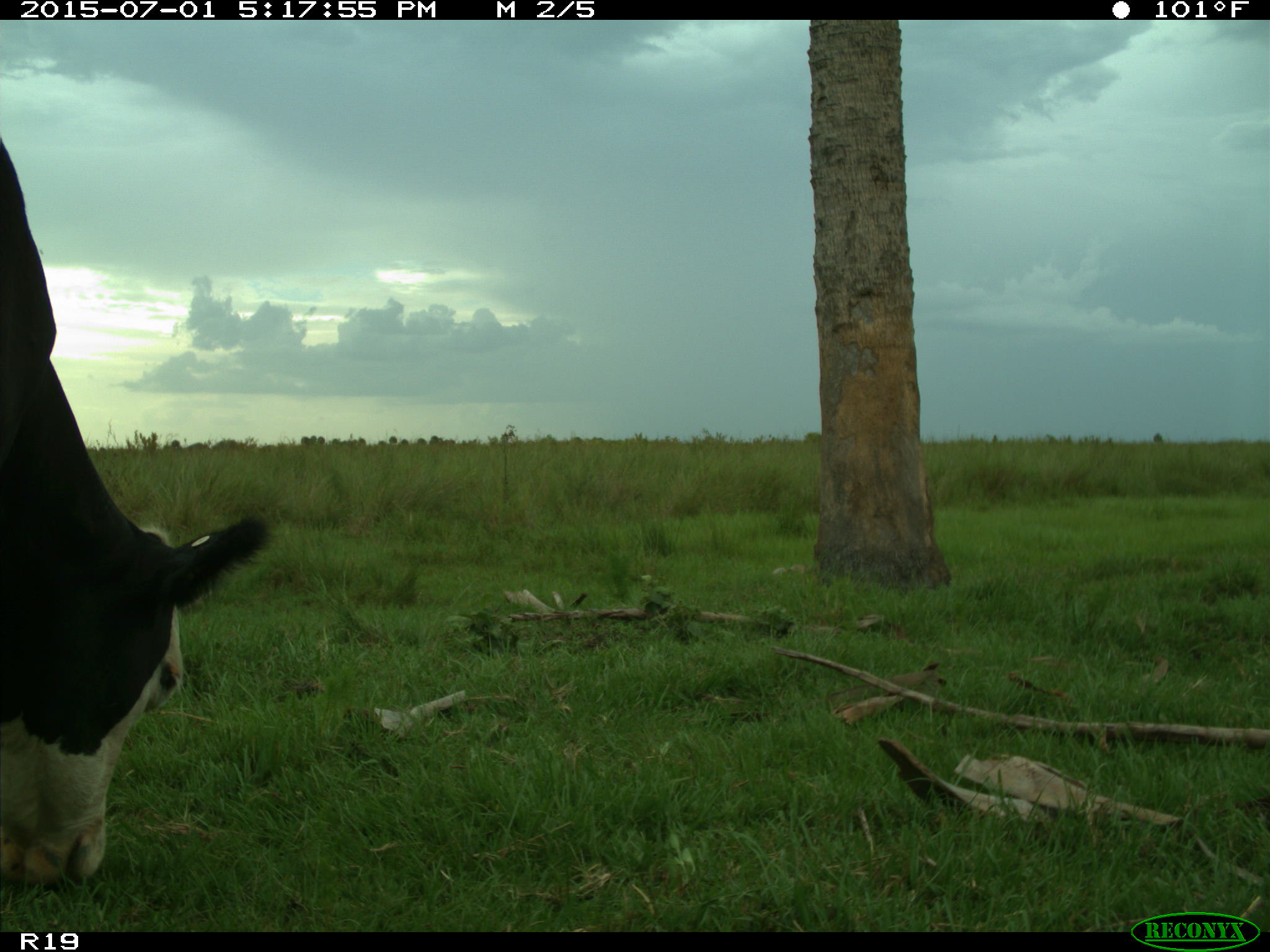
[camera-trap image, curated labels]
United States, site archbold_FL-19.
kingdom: Animalia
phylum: Chordata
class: Mammalia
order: Artiodactyla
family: Bovidae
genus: Bos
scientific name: Bos taurus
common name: domestic cow